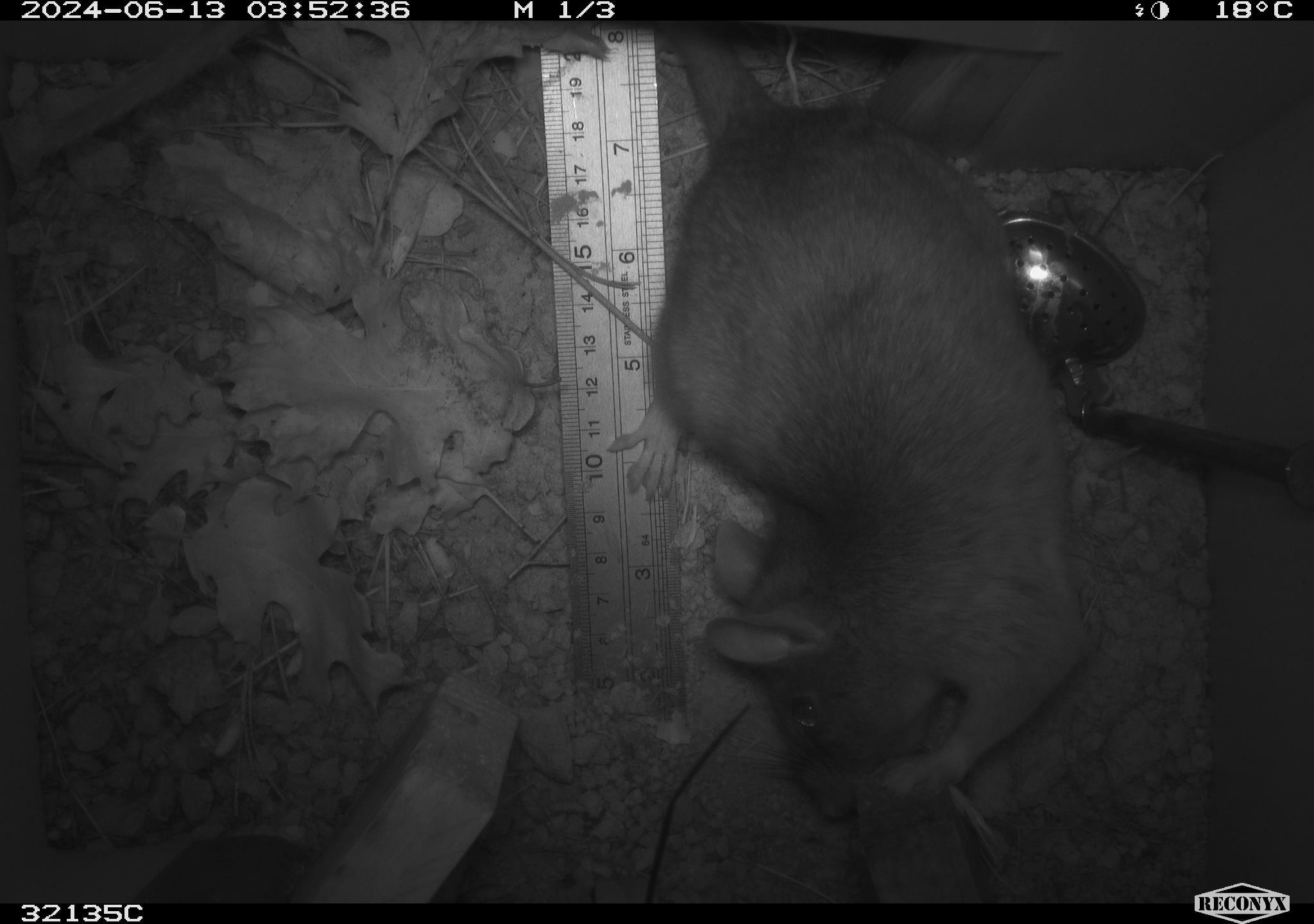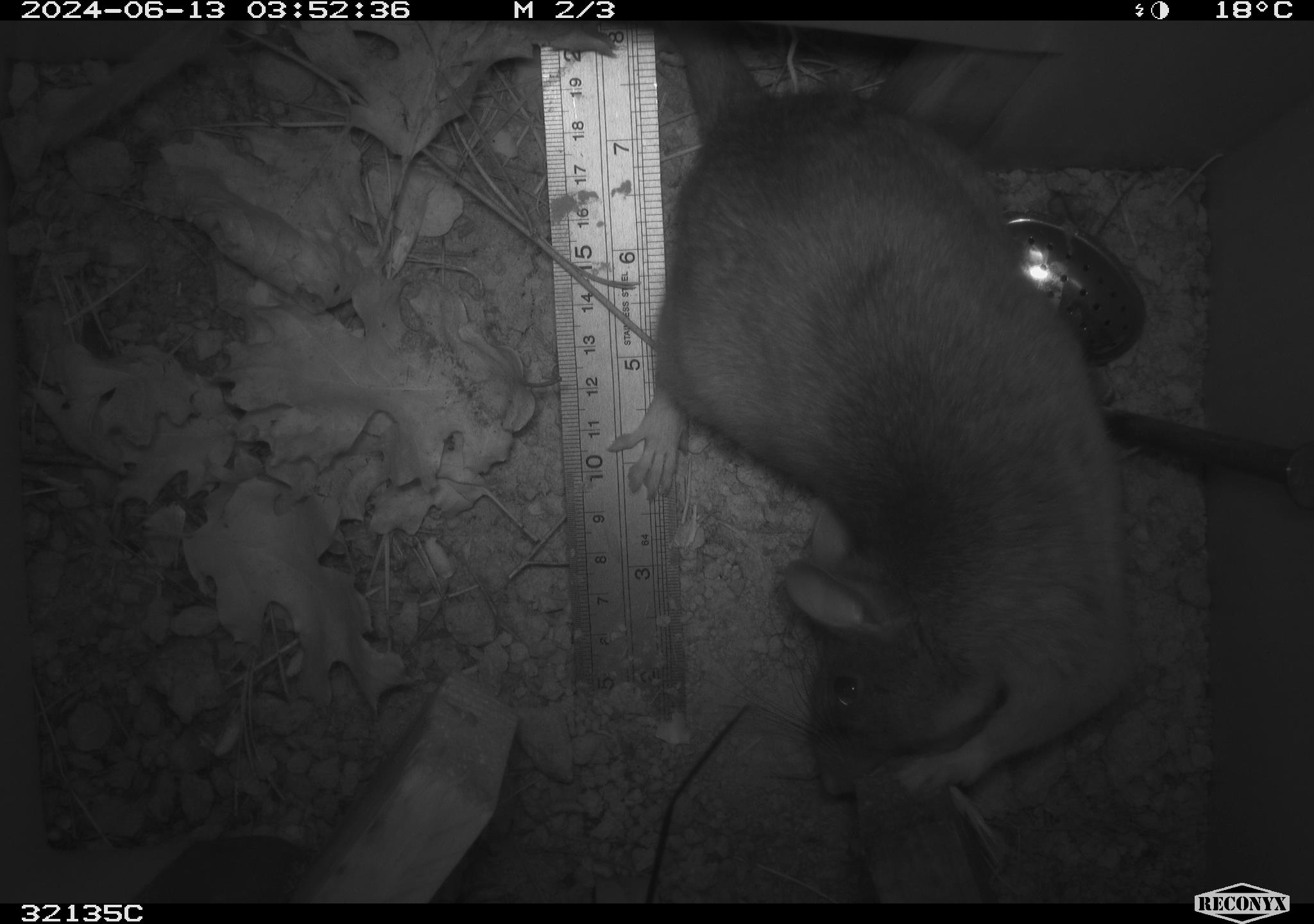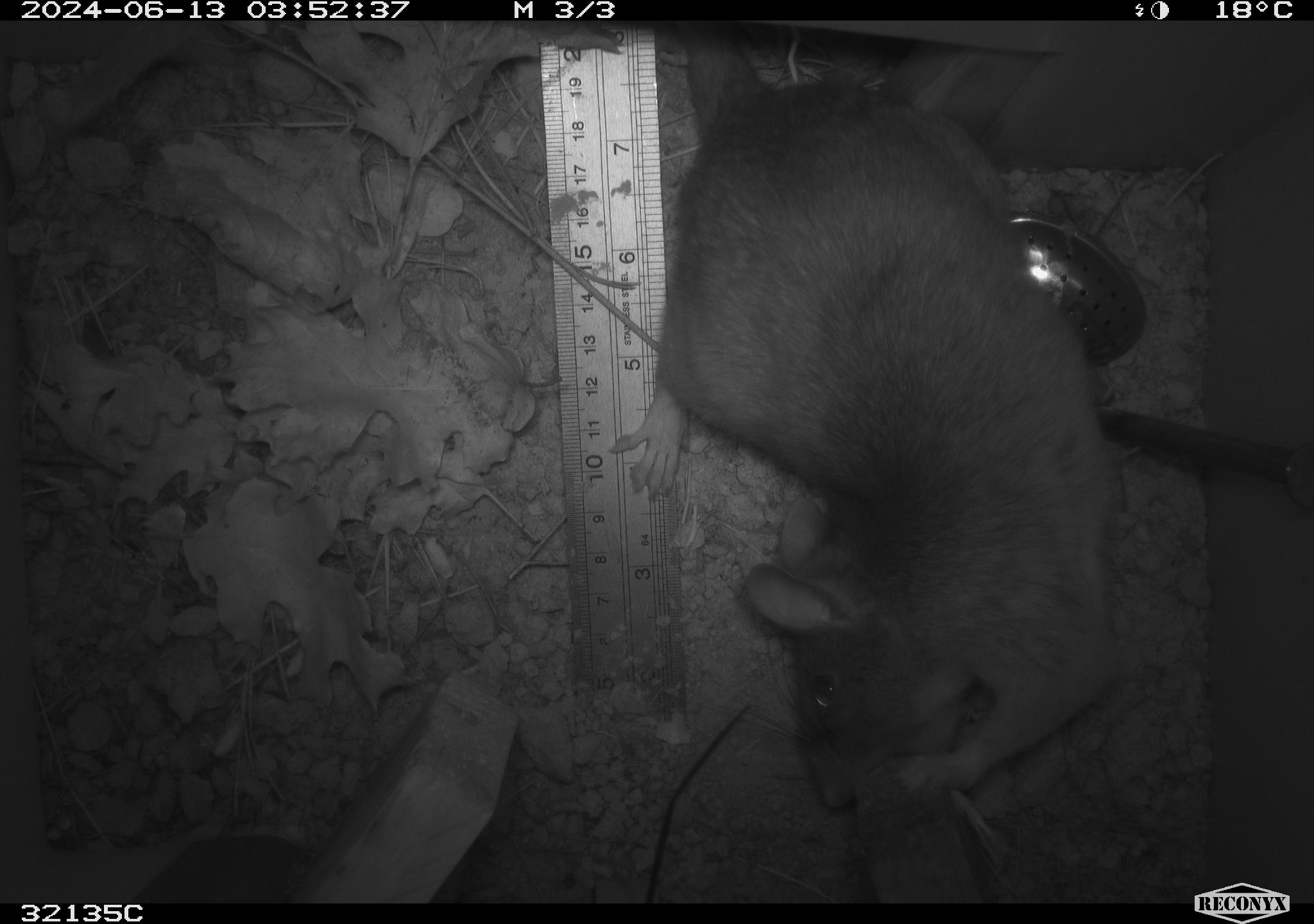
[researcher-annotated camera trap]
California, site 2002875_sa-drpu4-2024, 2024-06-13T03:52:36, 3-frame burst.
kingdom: Animalia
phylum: Chordata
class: Mammalia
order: Rodentia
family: Cricetidae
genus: Neotoma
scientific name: Neotoma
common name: pack rat or woodrat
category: neotoma species